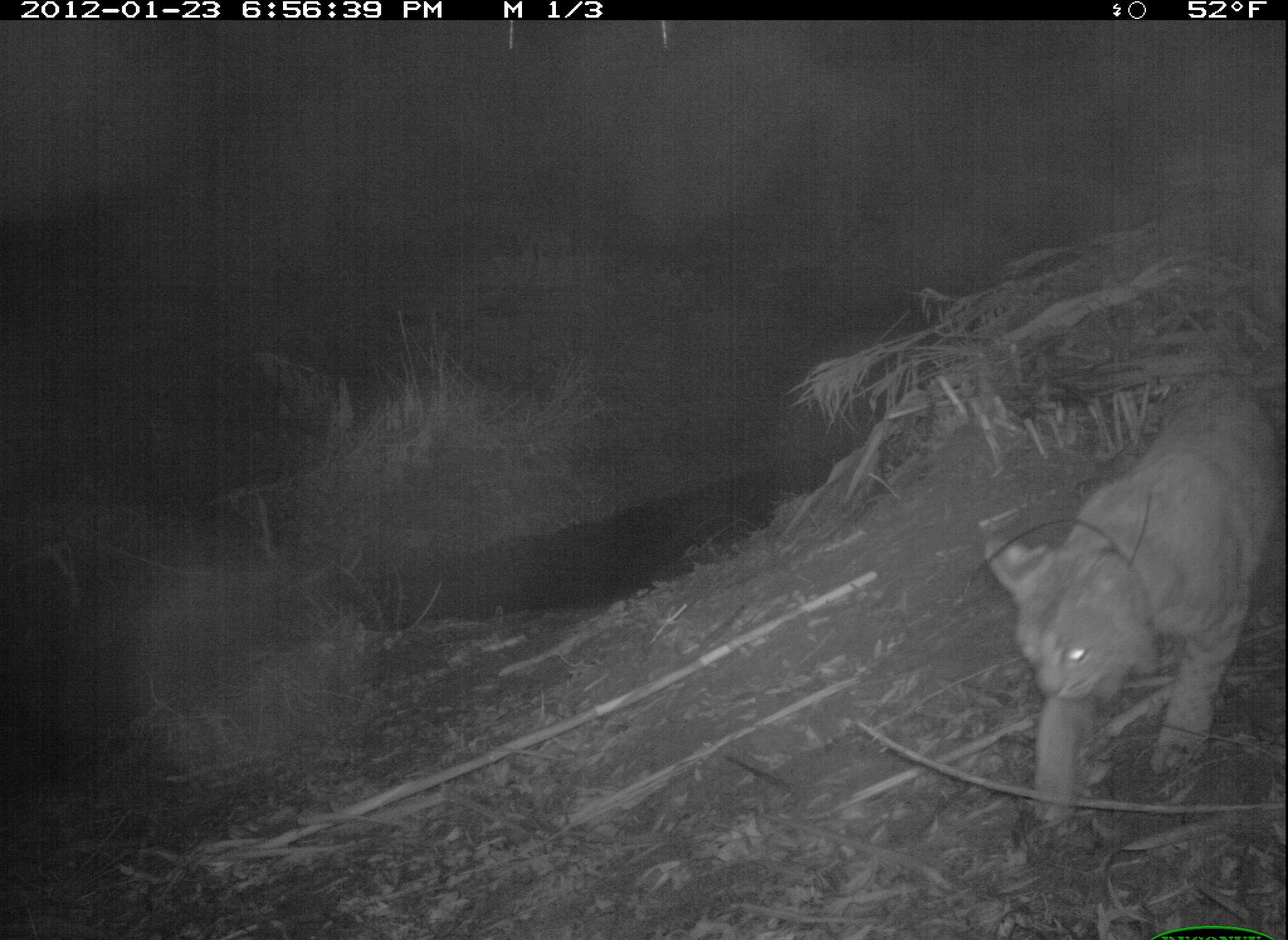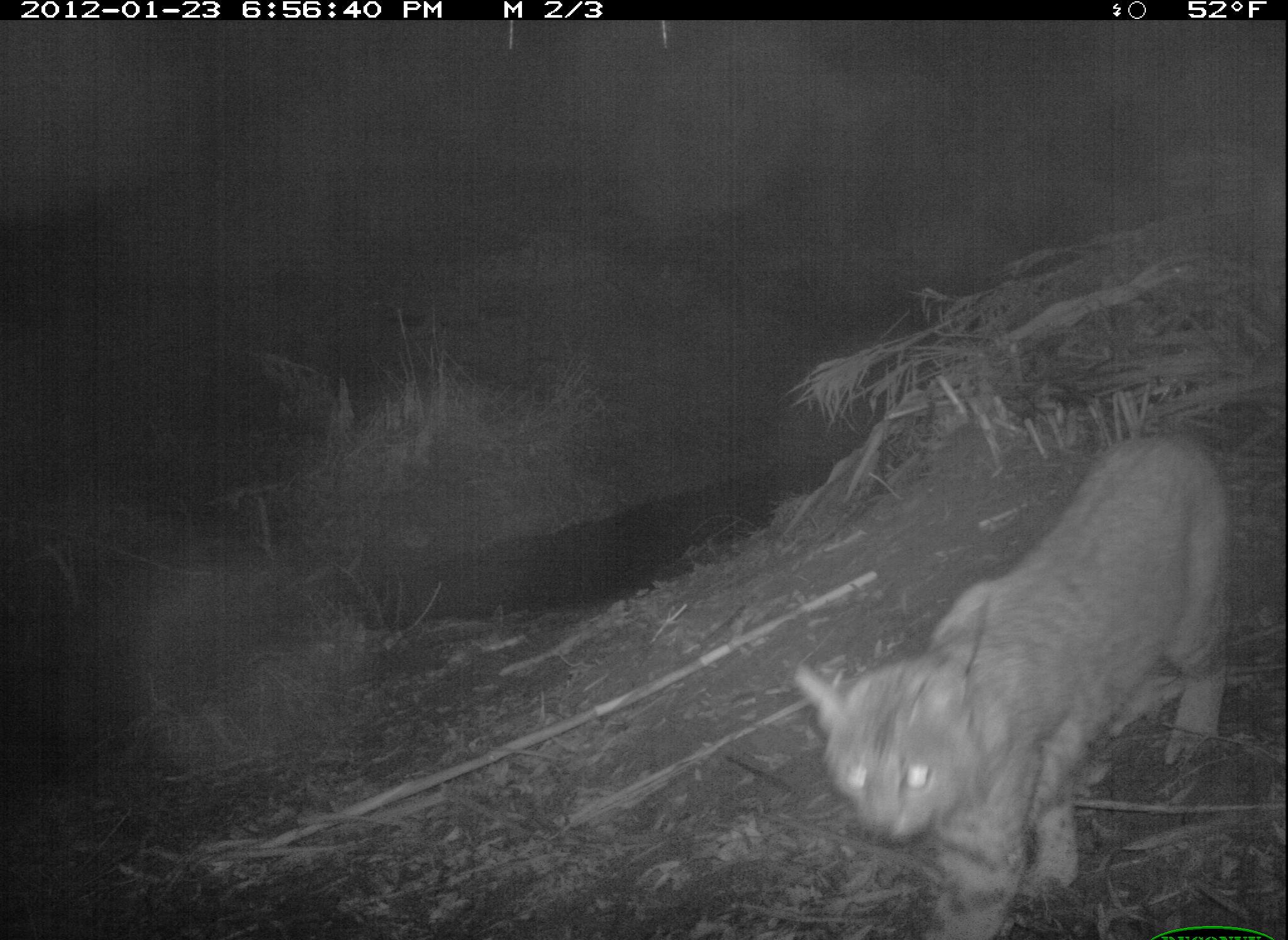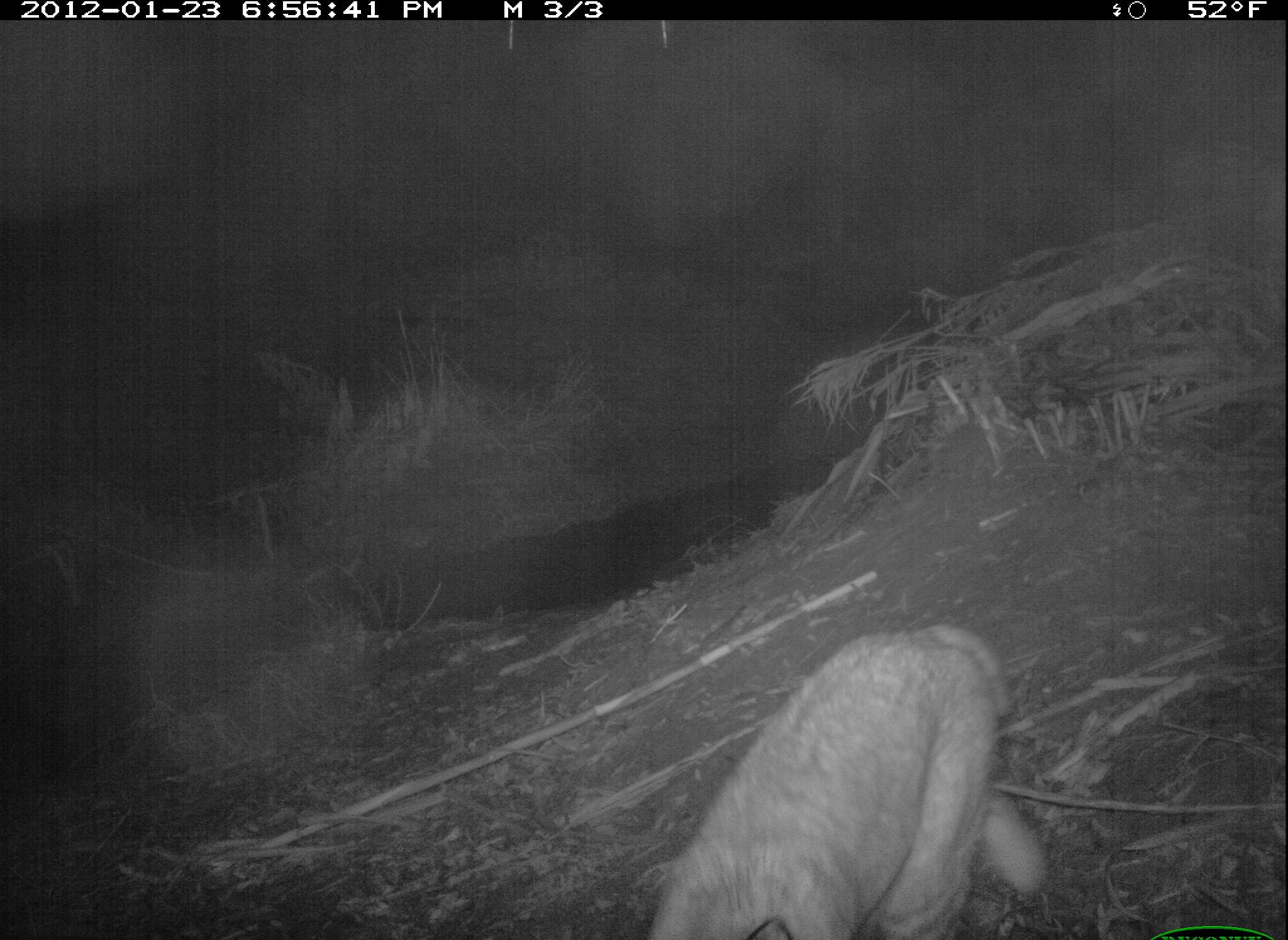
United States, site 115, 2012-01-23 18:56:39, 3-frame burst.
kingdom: Animalia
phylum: Chordata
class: Mammalia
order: Carnivora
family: Felidae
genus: Lynx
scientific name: Lynx rufus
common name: bobcat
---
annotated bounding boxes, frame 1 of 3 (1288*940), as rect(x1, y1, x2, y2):
bobcat: rect(969, 359, 1286, 875)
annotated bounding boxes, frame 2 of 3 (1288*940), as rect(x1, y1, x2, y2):
bobcat: rect(792, 427, 1241, 940)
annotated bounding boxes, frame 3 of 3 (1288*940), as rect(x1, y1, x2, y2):
bobcat: rect(638, 588, 1079, 937)